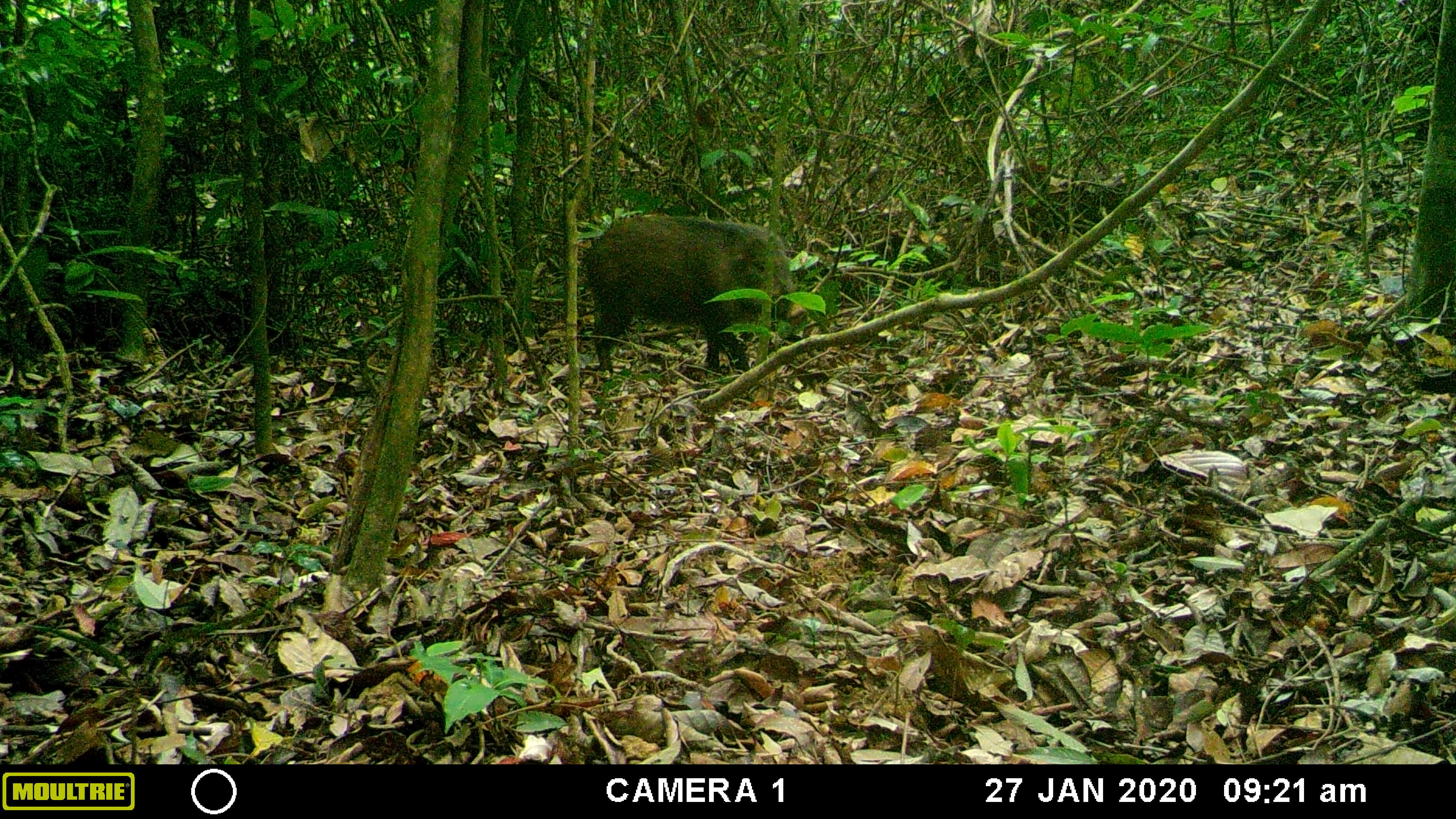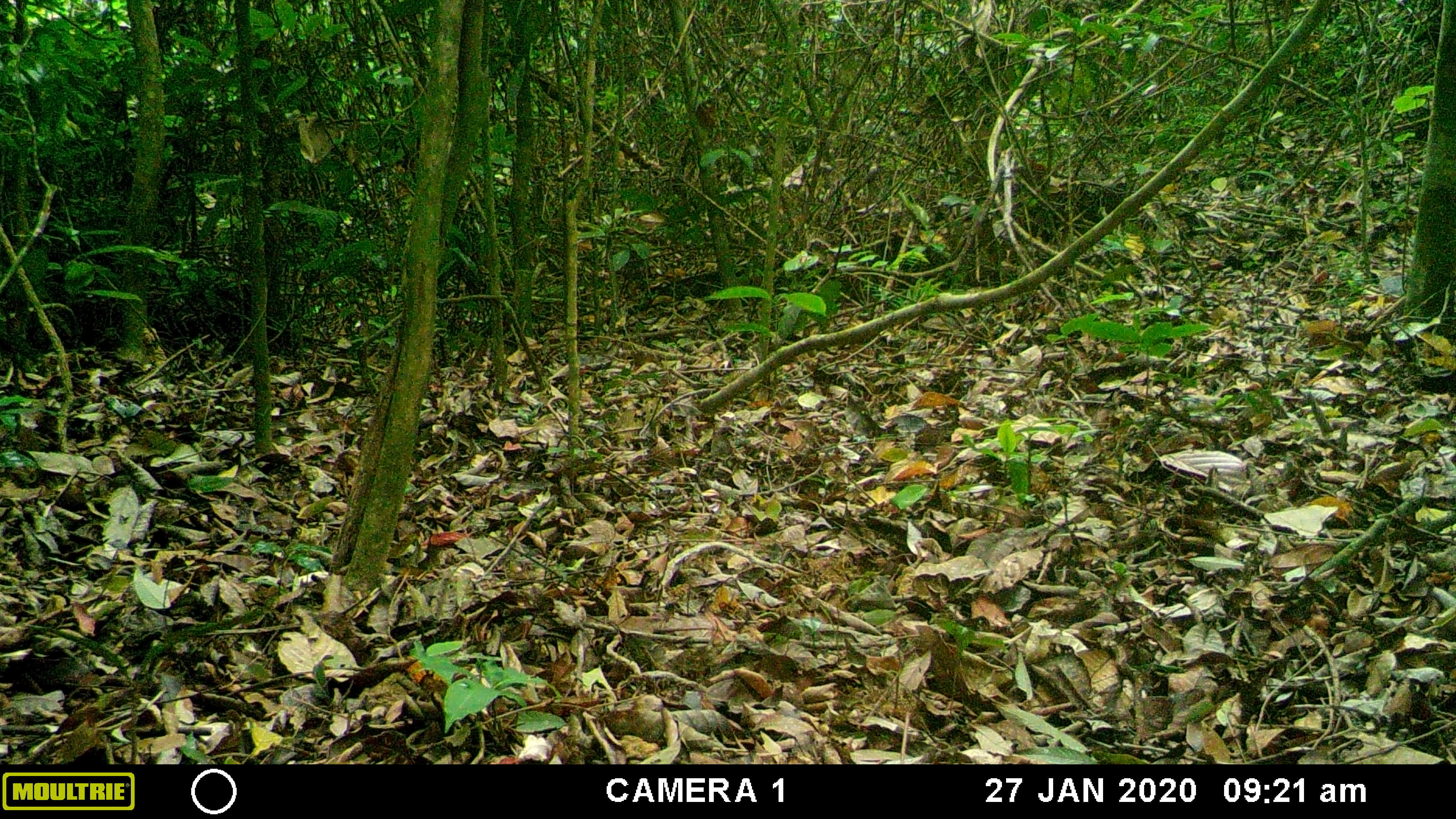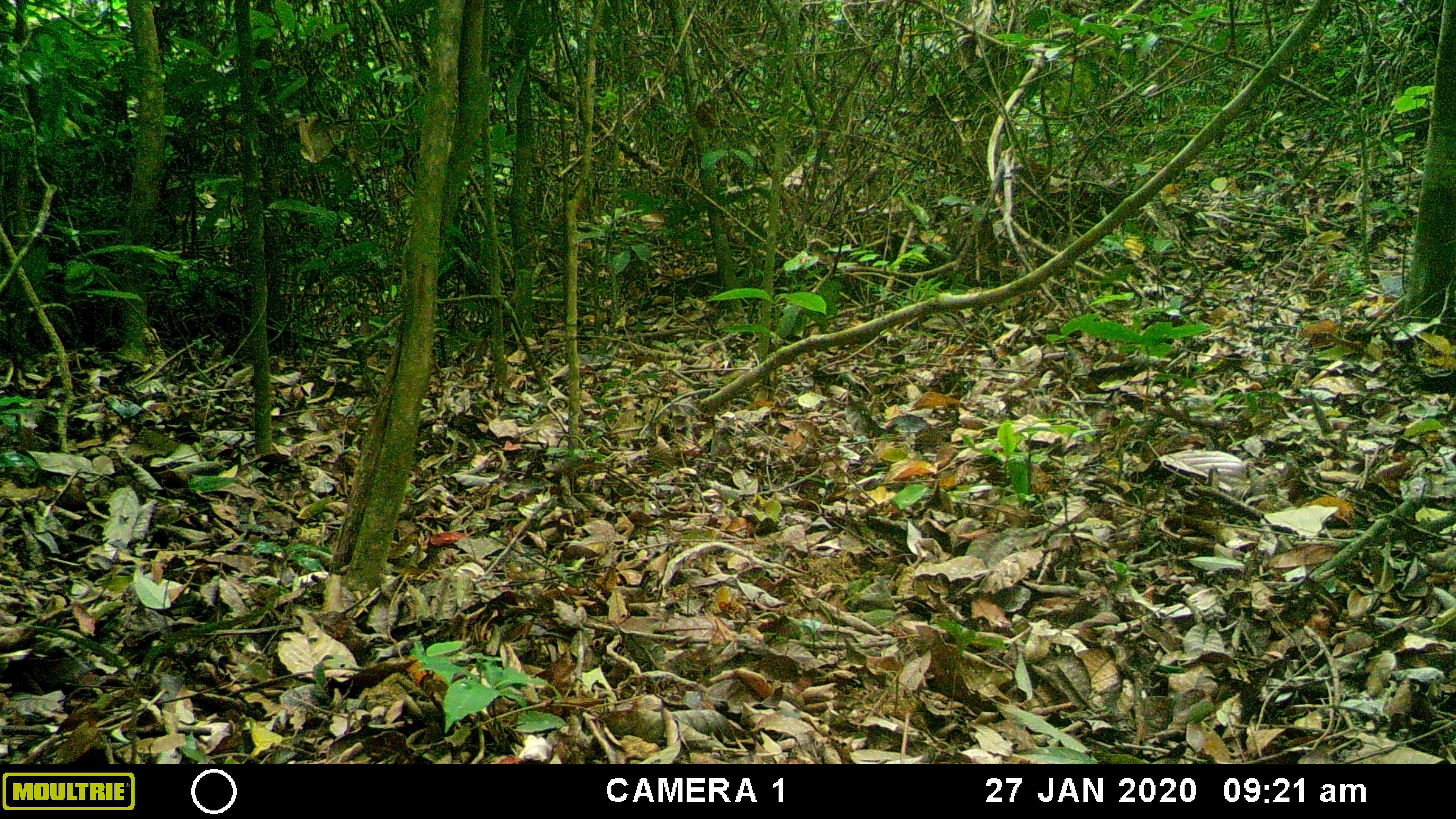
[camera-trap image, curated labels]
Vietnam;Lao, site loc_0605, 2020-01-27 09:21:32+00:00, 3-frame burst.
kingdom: Animalia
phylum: Chordata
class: Mammalia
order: Artiodactyla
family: Suidae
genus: Sus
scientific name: Sus scrofa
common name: eurasian wild pig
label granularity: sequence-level